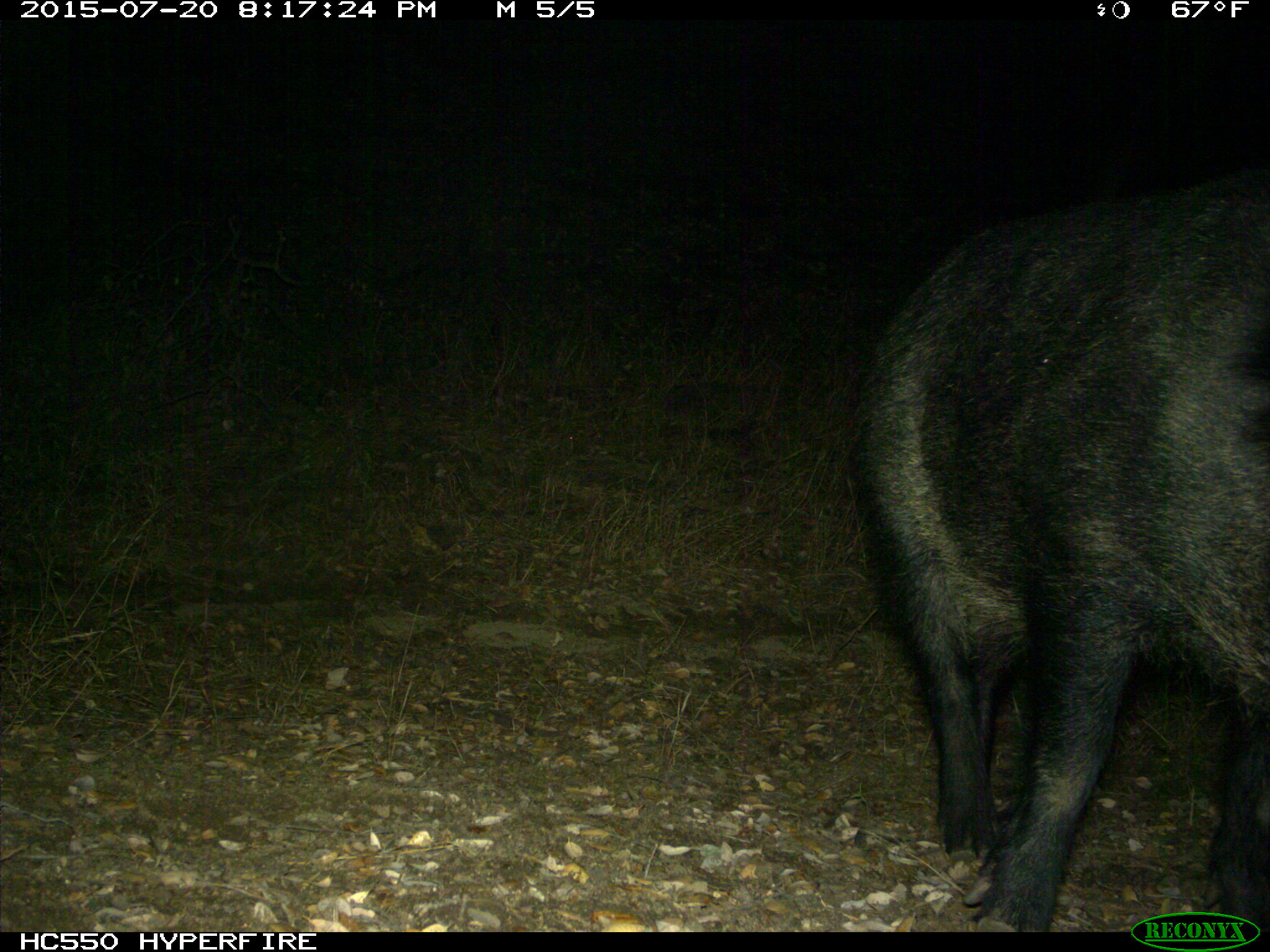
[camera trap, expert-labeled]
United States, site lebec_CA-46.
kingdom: Animalia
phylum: Chordata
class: Mammalia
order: Artiodactyla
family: Suidae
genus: Sus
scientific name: Sus scrofa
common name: wild boar